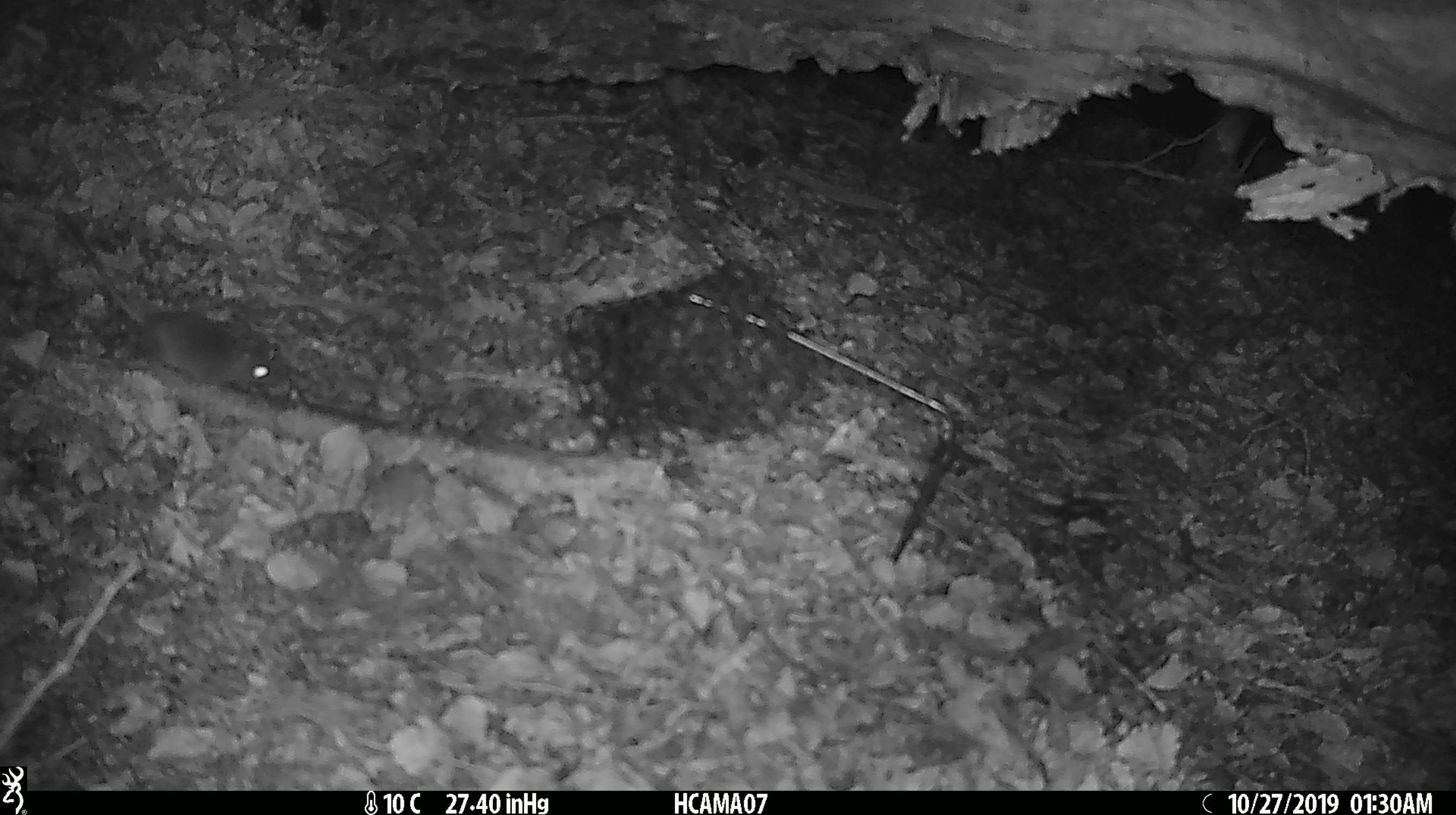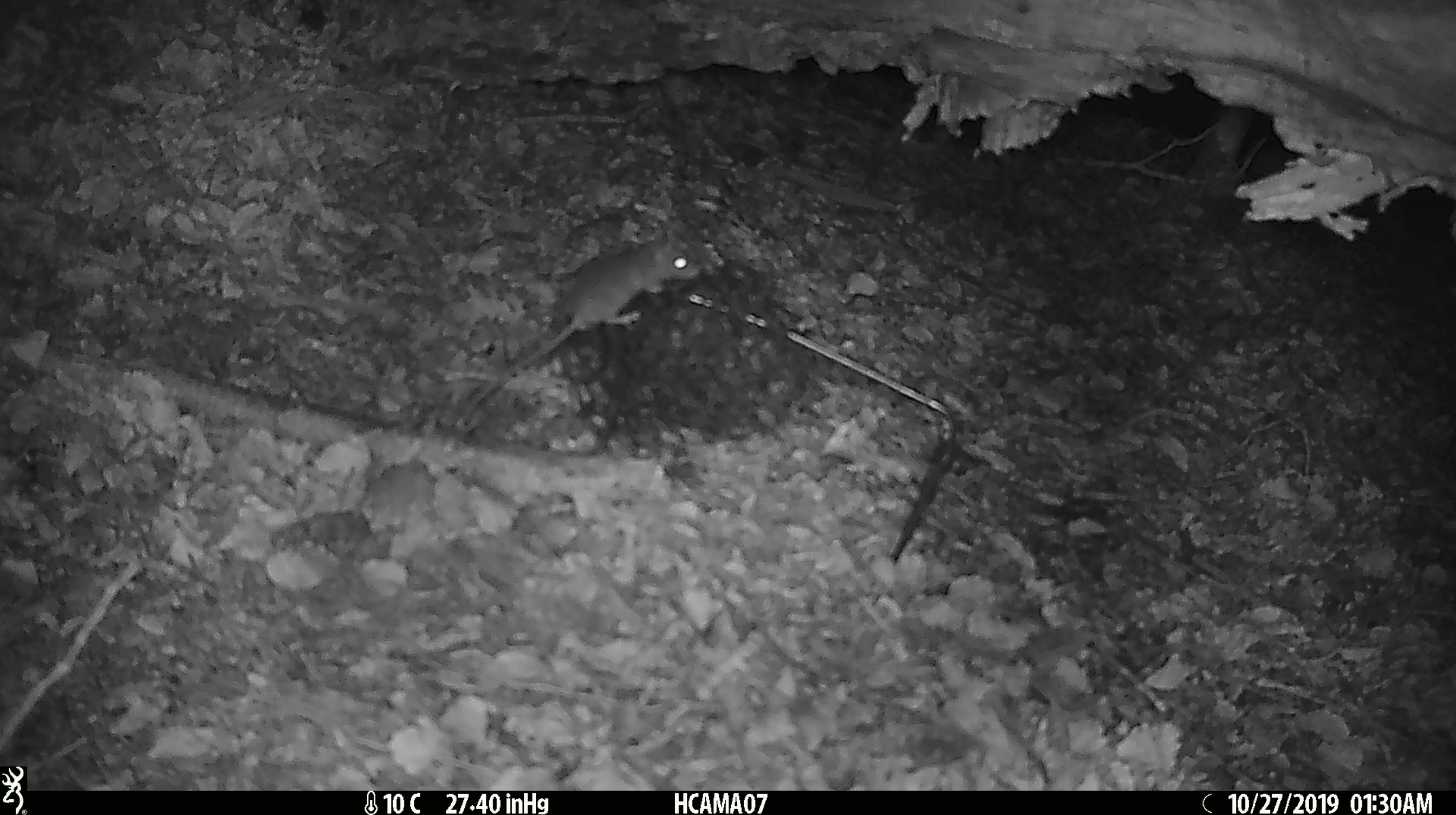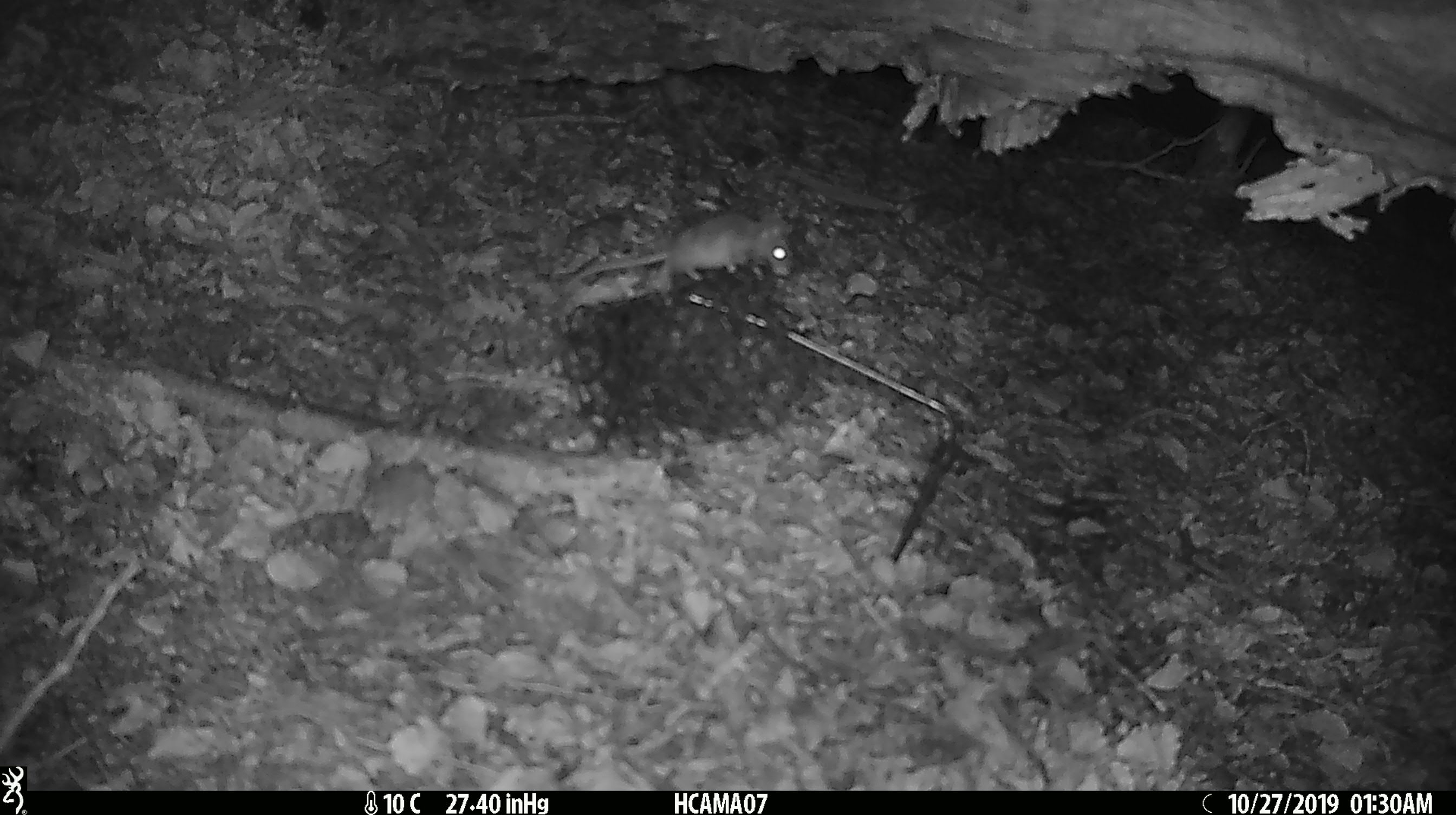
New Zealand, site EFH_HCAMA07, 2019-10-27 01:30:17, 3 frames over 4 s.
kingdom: Animalia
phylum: Chordata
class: Mammalia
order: Rodentia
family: Muridae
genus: Mus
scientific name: Mus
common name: mouse